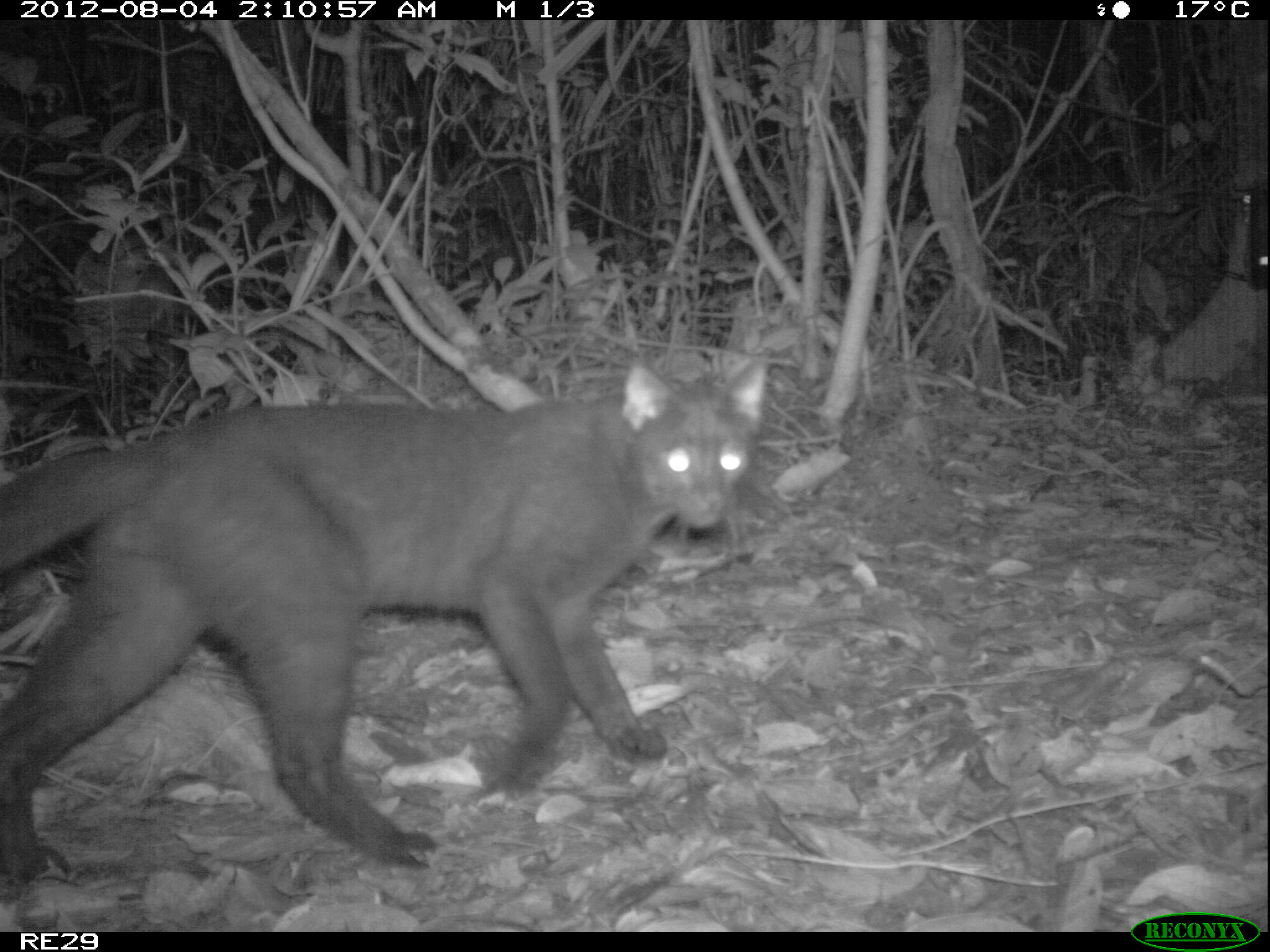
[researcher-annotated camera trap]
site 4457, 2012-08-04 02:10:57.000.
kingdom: Animalia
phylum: Chordata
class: Mammalia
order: Carnivora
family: Felidae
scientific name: Felidae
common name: felids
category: felis sp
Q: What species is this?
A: Felis sp (felids) (Felidae).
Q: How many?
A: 1.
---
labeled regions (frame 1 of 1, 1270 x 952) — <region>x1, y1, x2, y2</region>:
felis sp: <region>0, 353, 771, 889</region>